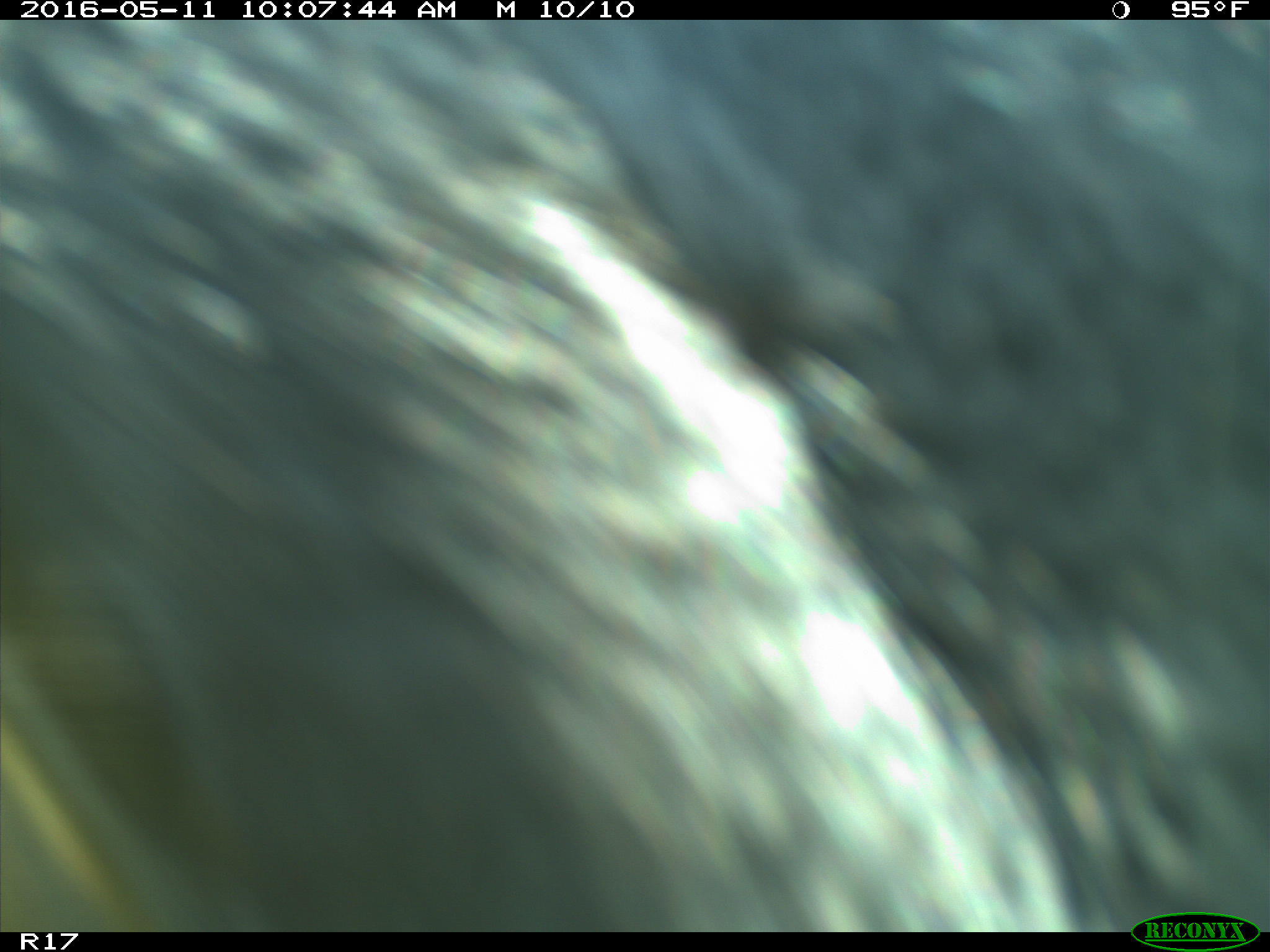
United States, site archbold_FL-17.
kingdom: Animalia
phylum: Chordata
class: Mammalia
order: Artiodactyla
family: Bovidae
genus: Bos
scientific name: Bos taurus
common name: domestic cow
Bos taurus (domestic cow).